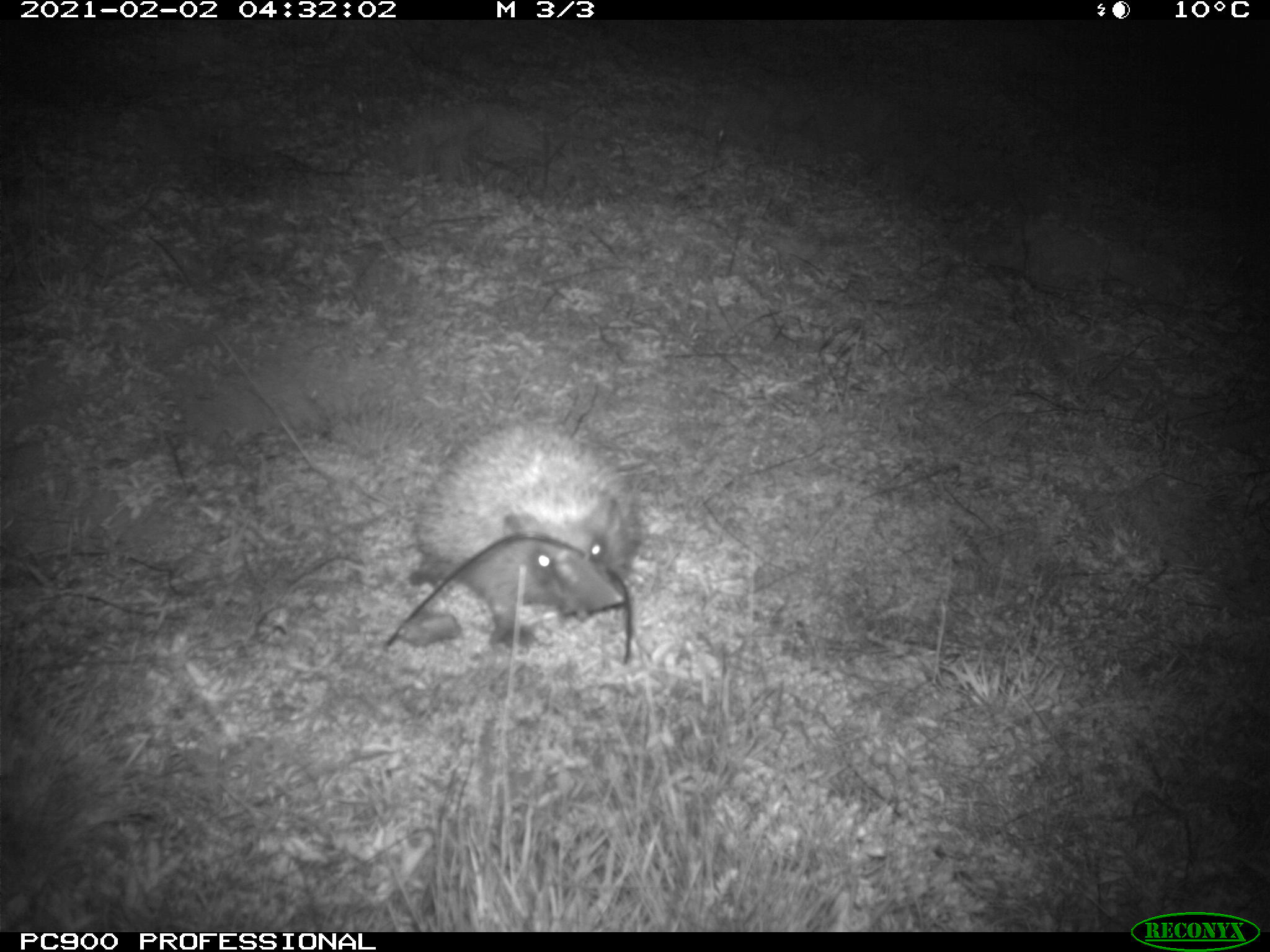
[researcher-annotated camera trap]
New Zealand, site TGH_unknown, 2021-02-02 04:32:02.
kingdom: Animalia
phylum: Chordata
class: Mammalia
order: Eulipotyphla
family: Erinaceidae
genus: Erinaceus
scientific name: Erinaceus europaeus europaeus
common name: european hedgehog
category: hedgehog